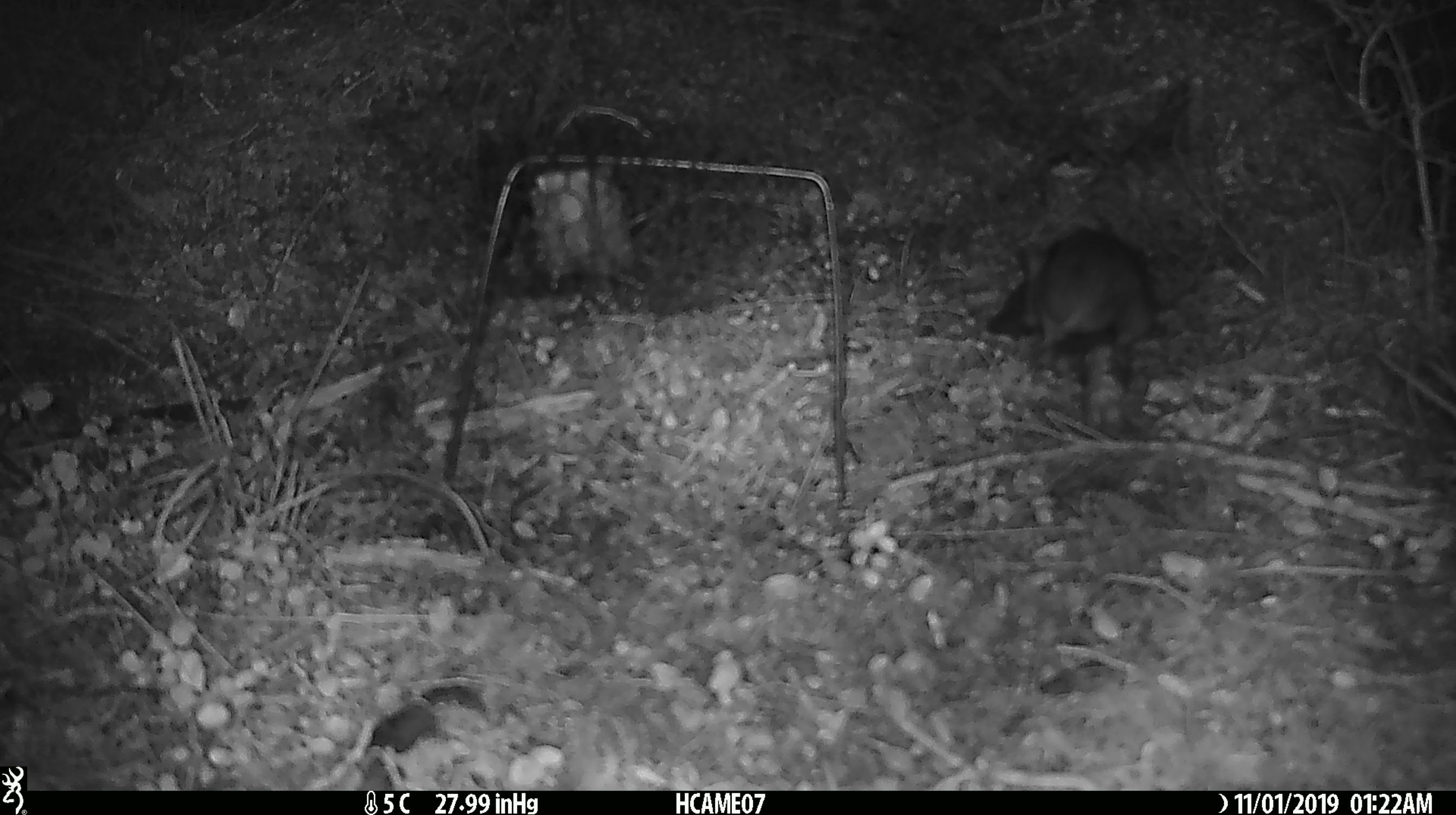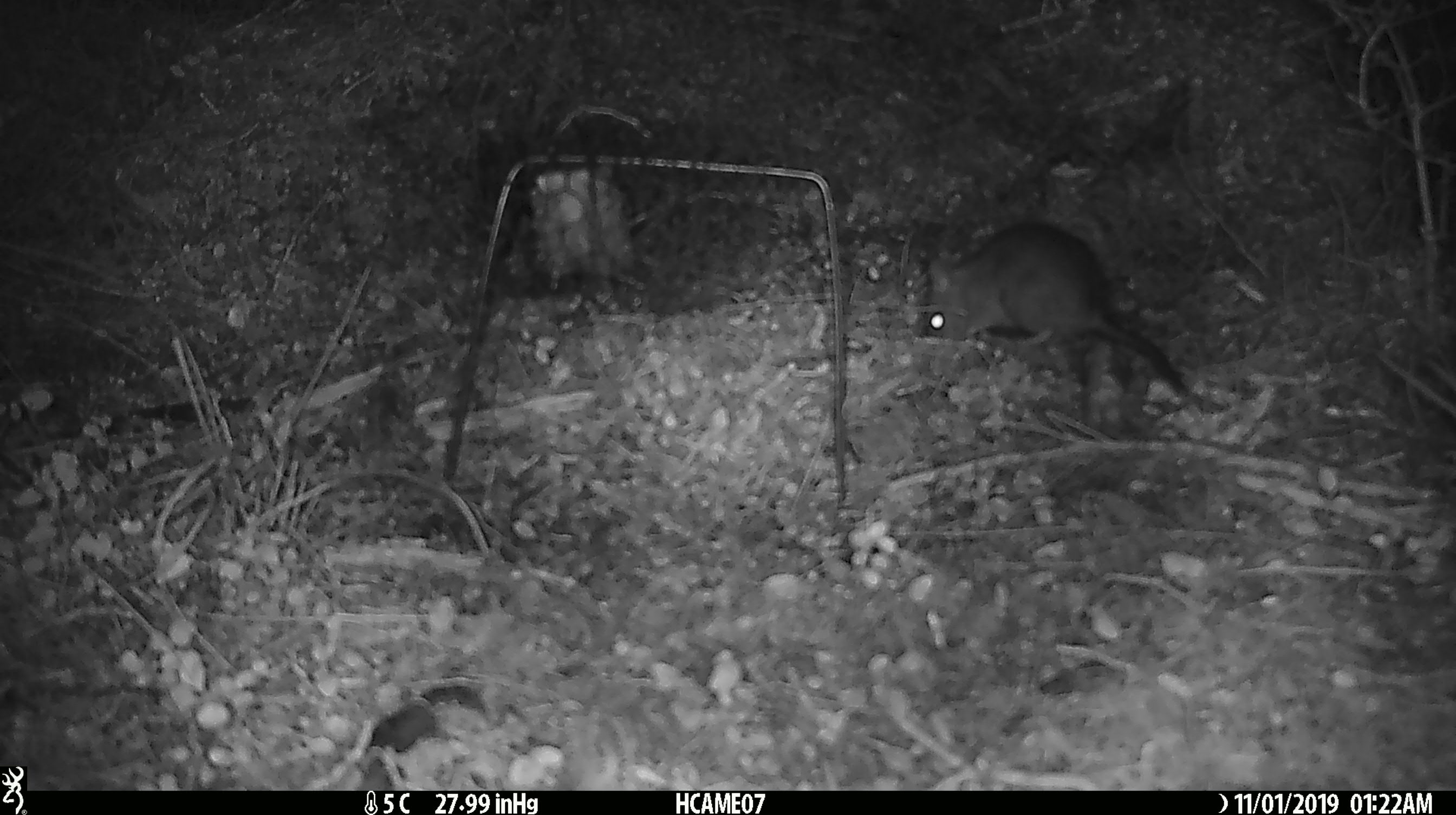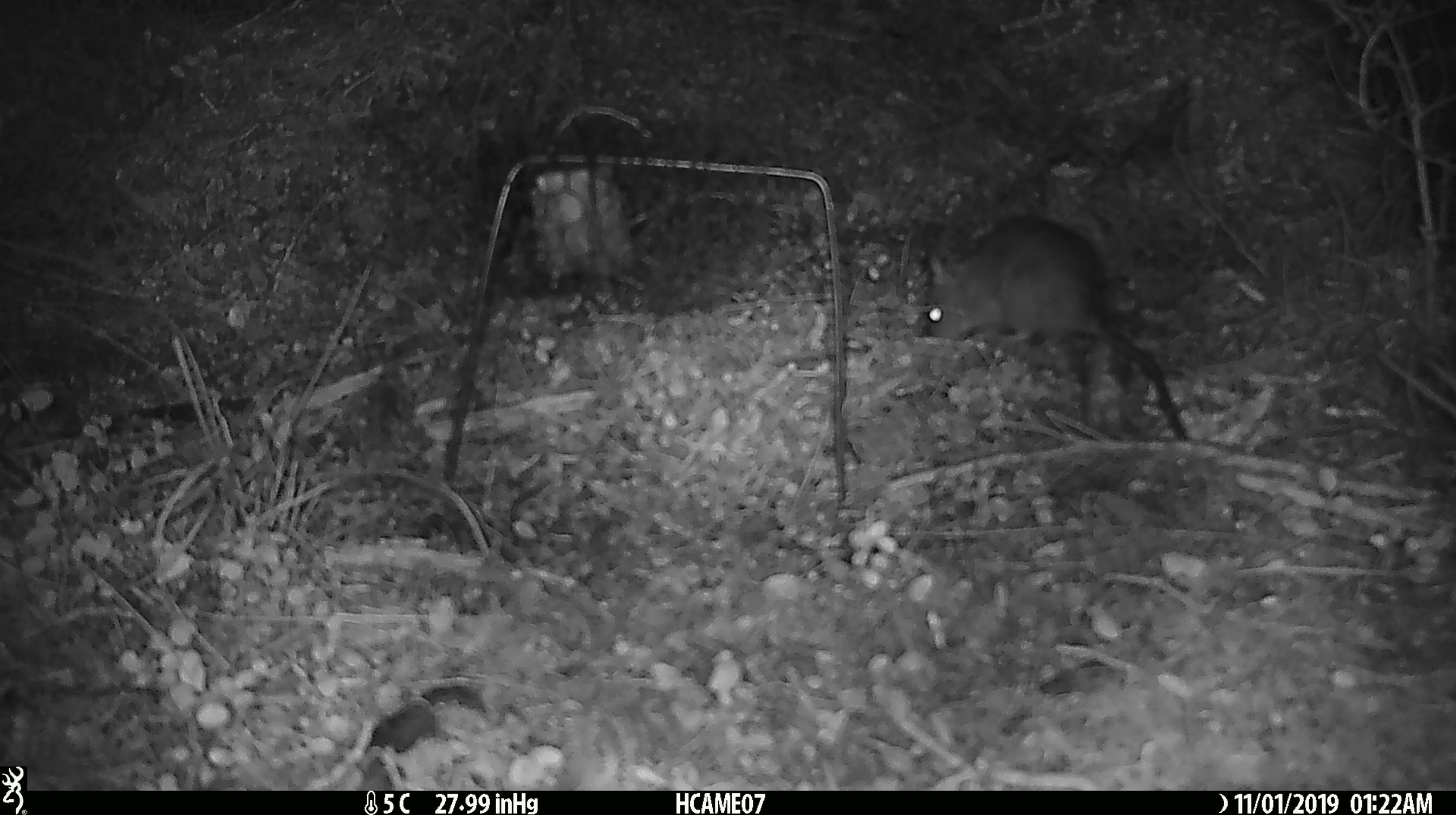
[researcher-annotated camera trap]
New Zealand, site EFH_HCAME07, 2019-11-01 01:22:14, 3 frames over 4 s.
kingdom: Animalia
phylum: Chordata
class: Mammalia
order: Rodentia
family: Muridae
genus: Rattus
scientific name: Rattus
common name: rat